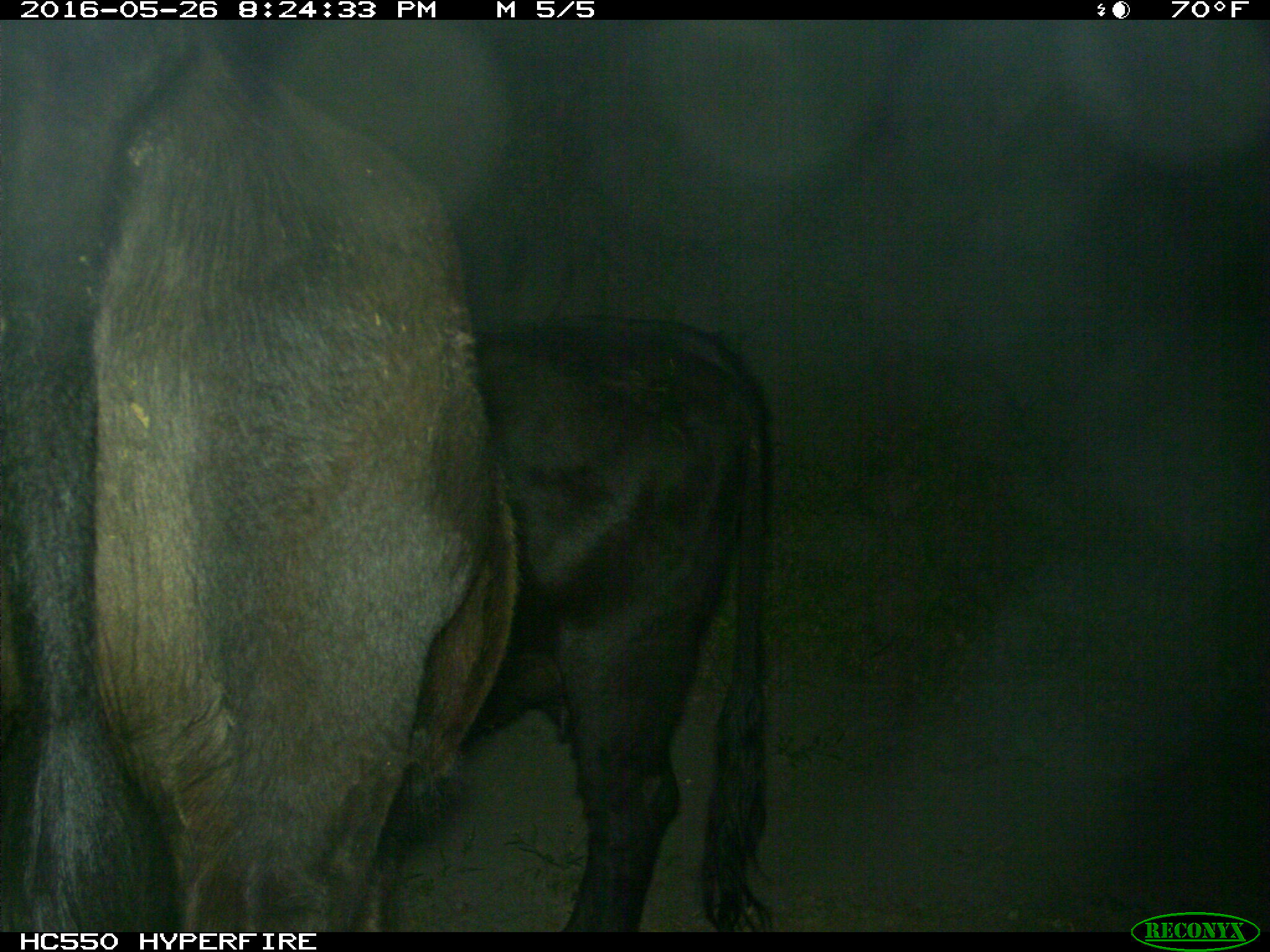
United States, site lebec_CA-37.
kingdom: Animalia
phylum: Chordata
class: Mammalia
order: Artiodactyla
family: Bovidae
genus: Bos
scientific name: Bos taurus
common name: domestic cow